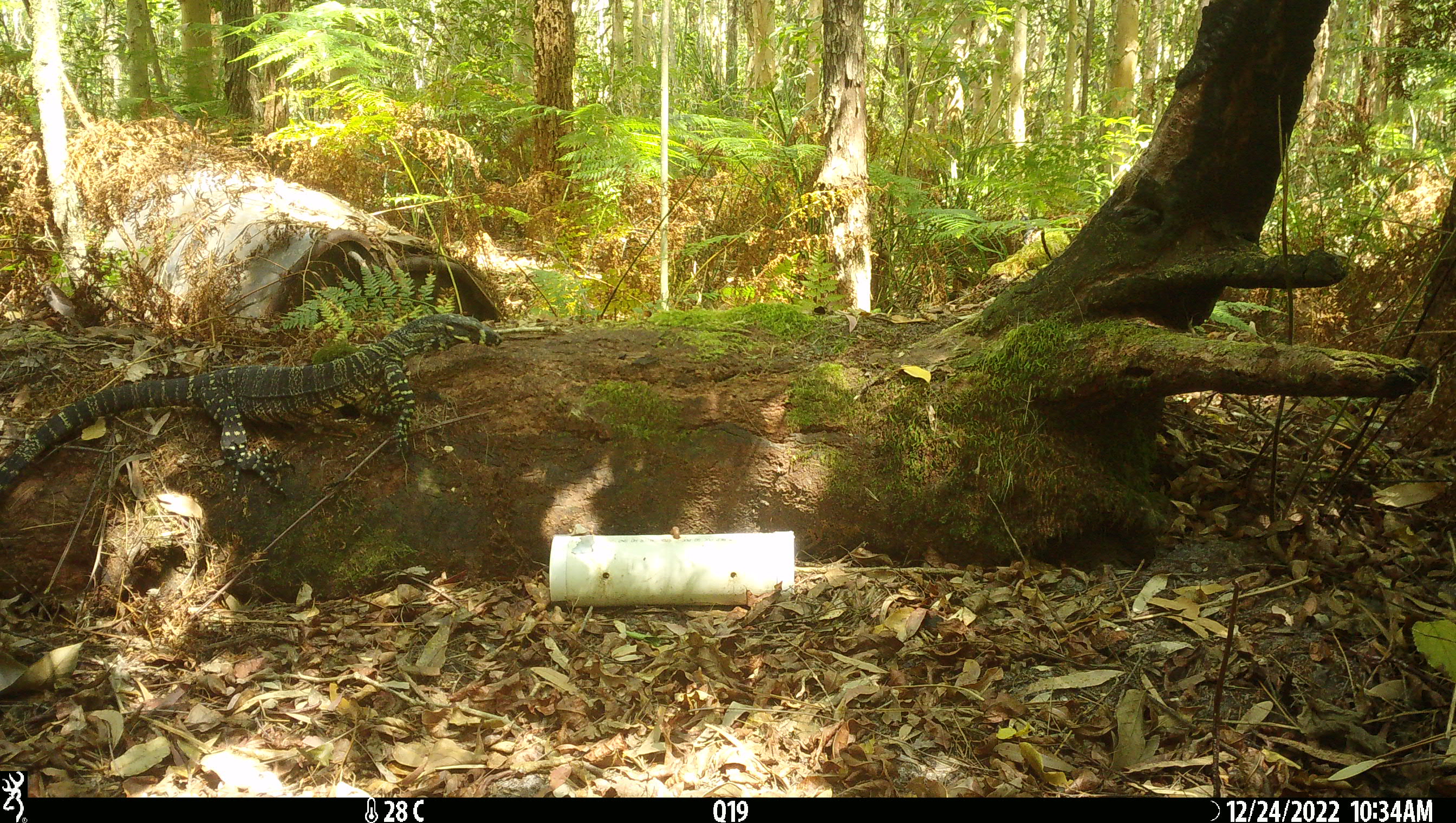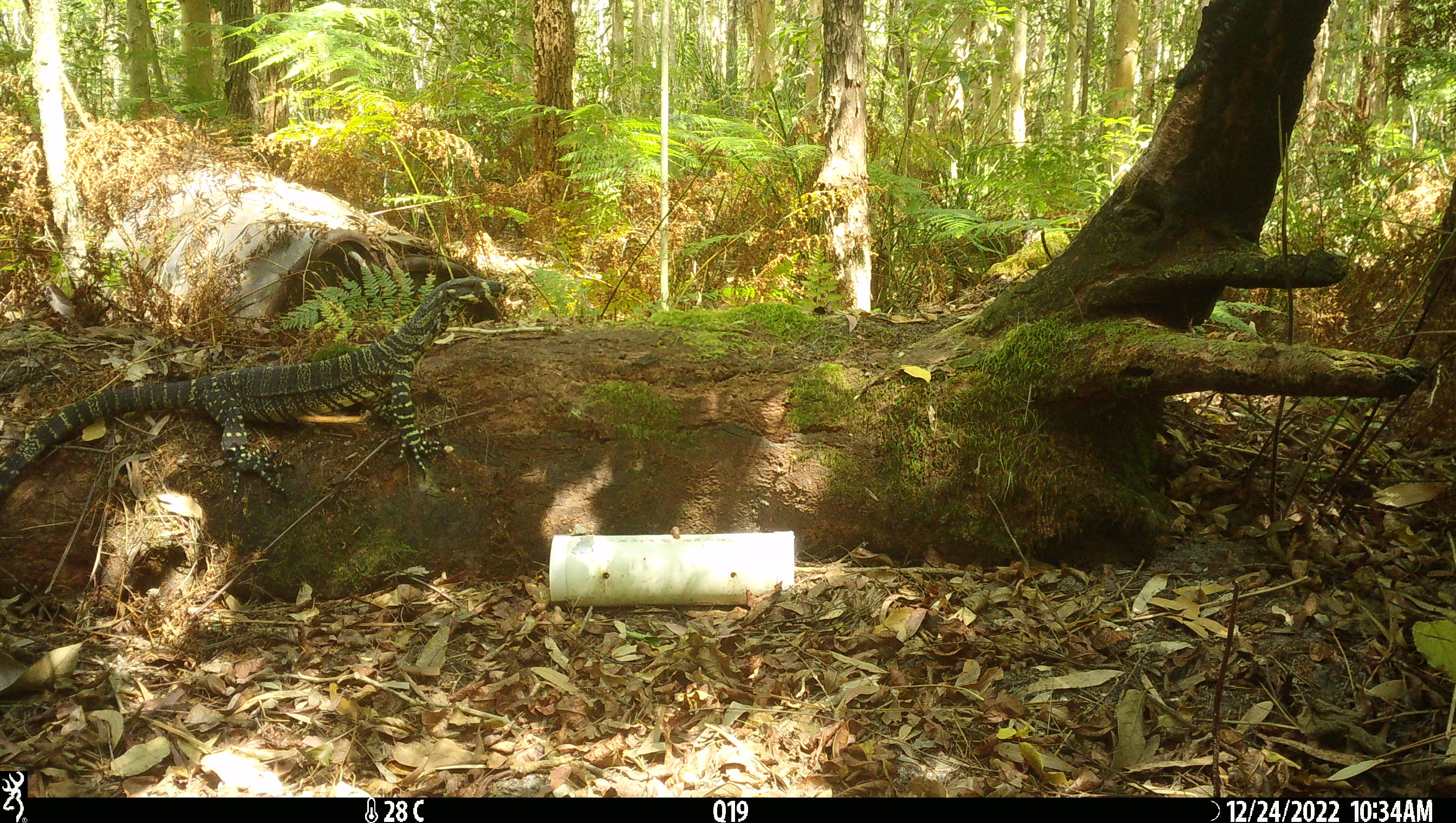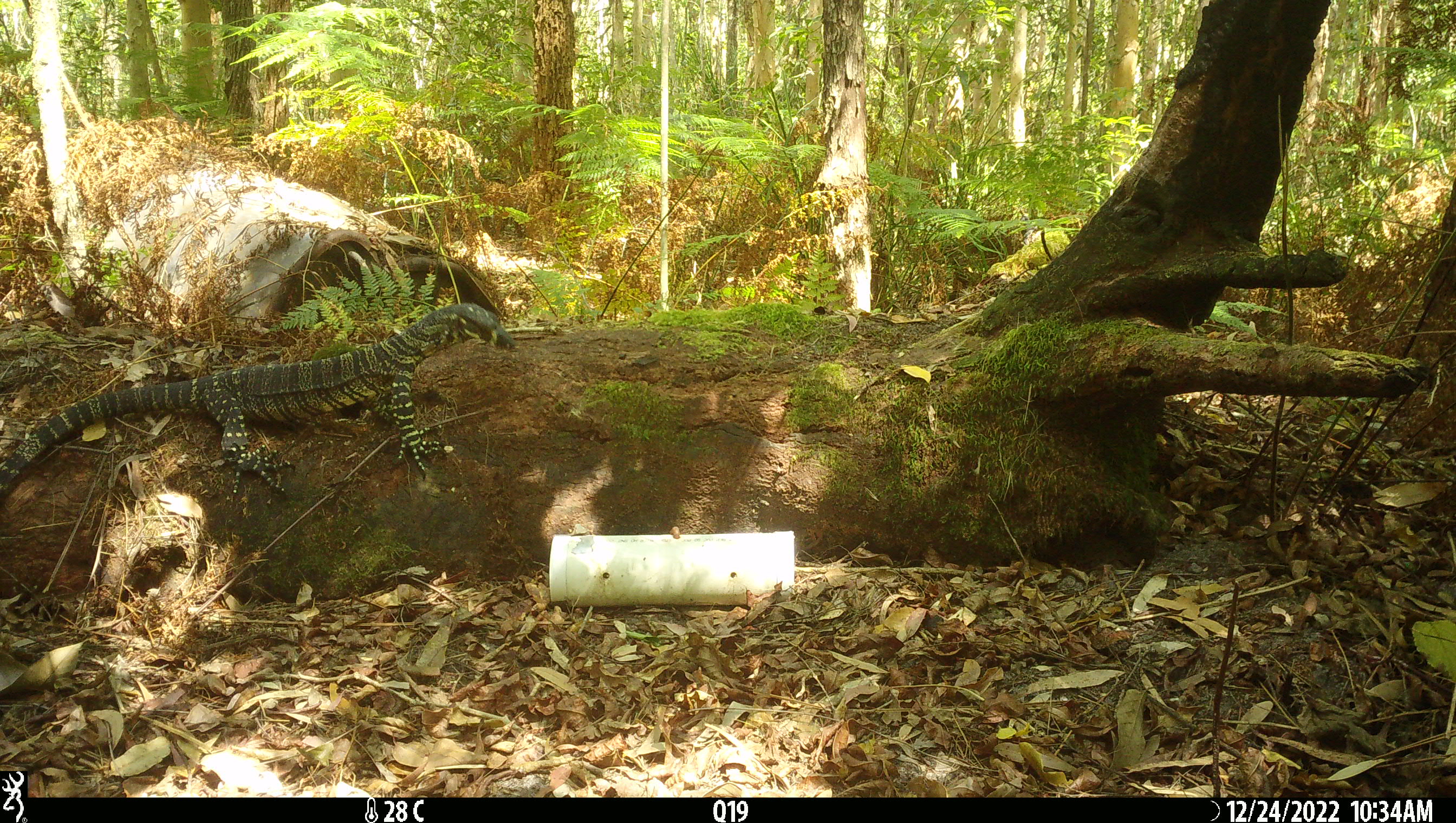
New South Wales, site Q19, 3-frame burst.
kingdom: Animalia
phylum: Chordata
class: Reptilia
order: Squamata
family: Varanidae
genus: Varanus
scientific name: Varanus varius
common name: lace monitor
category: goanna